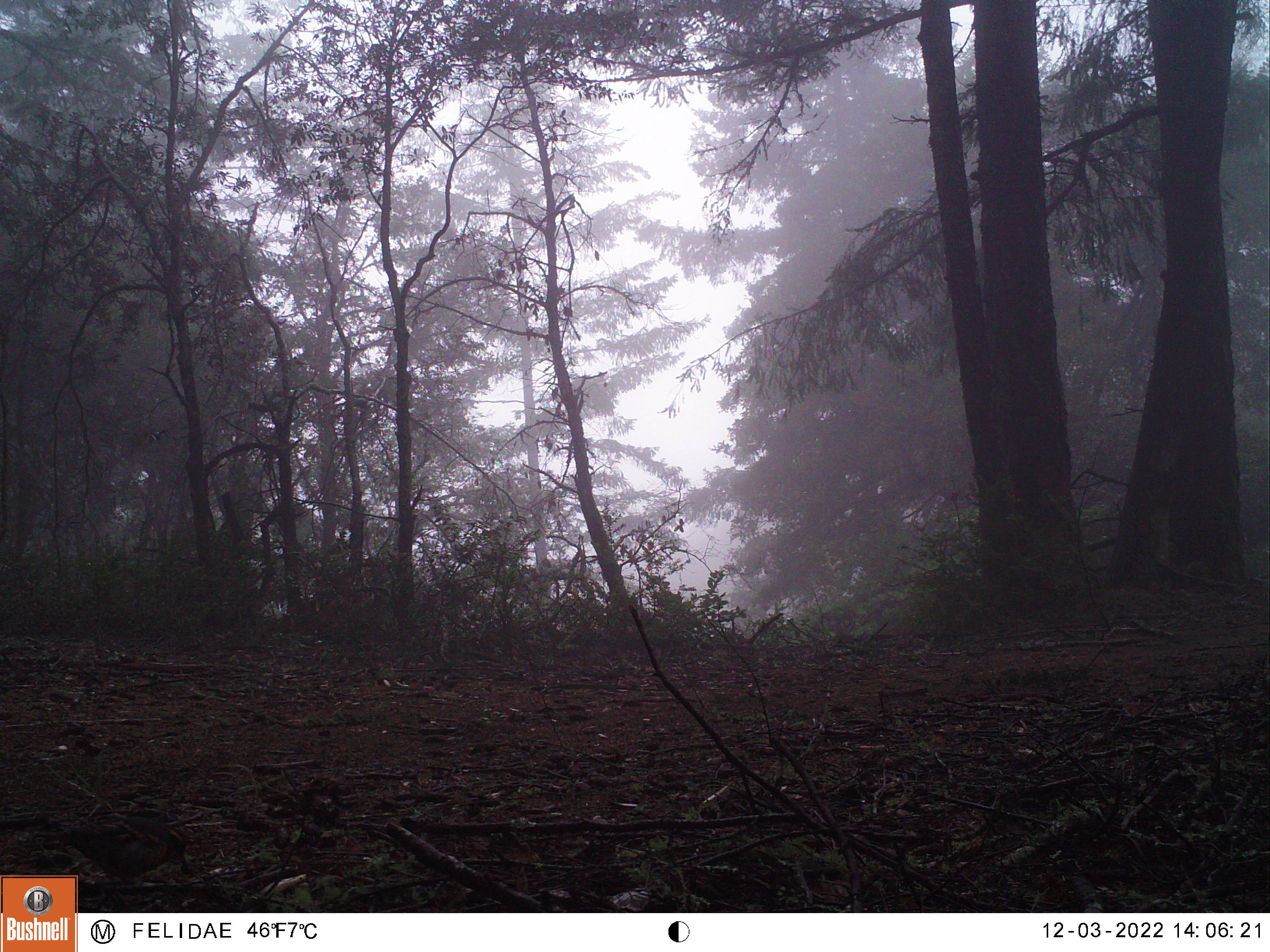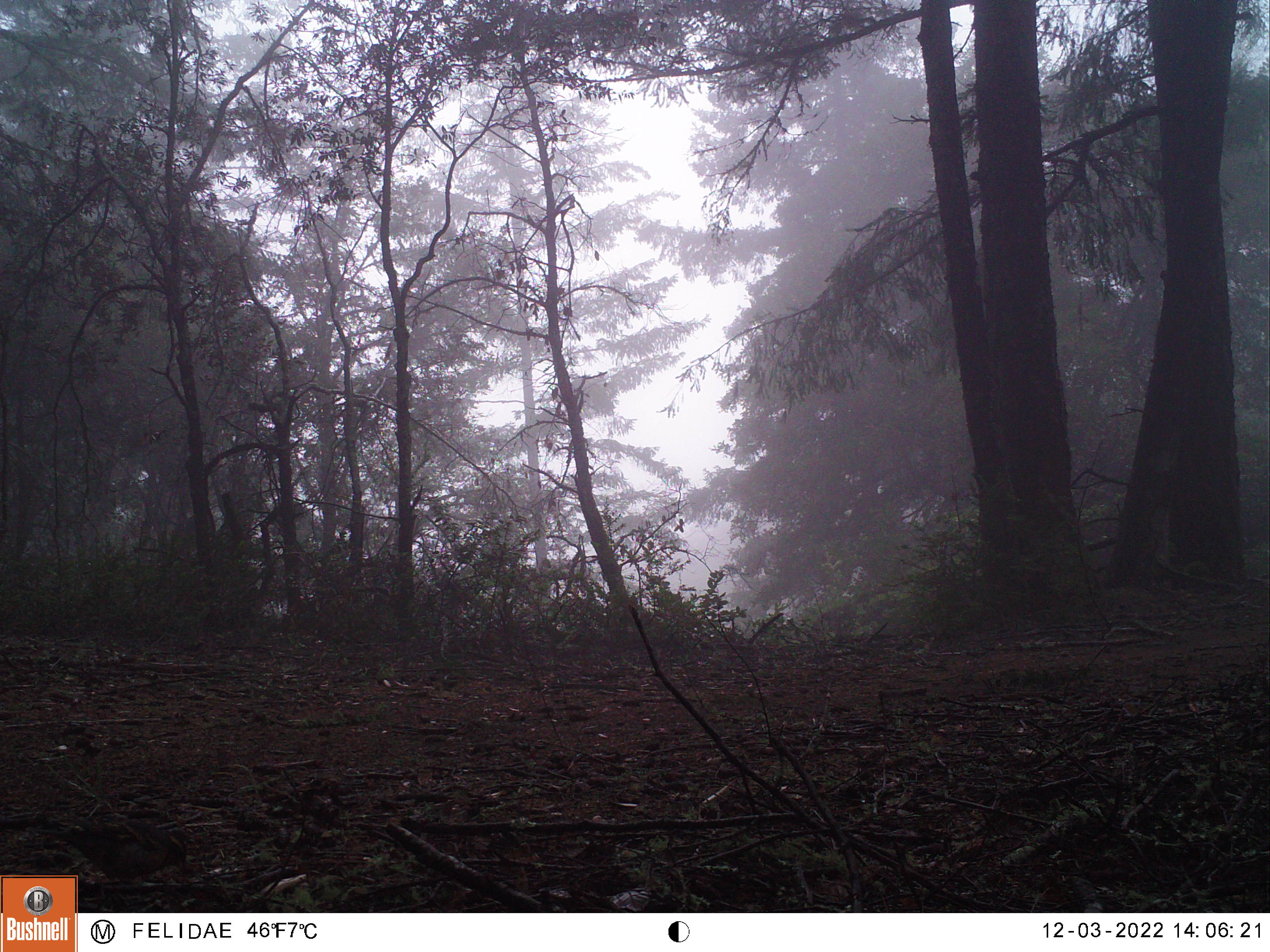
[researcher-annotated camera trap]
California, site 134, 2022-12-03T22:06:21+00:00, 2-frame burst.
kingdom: Animalia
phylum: Chordata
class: Aves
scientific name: Aves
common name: bird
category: unknown bird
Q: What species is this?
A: Unknown bird (bird) (Aves).